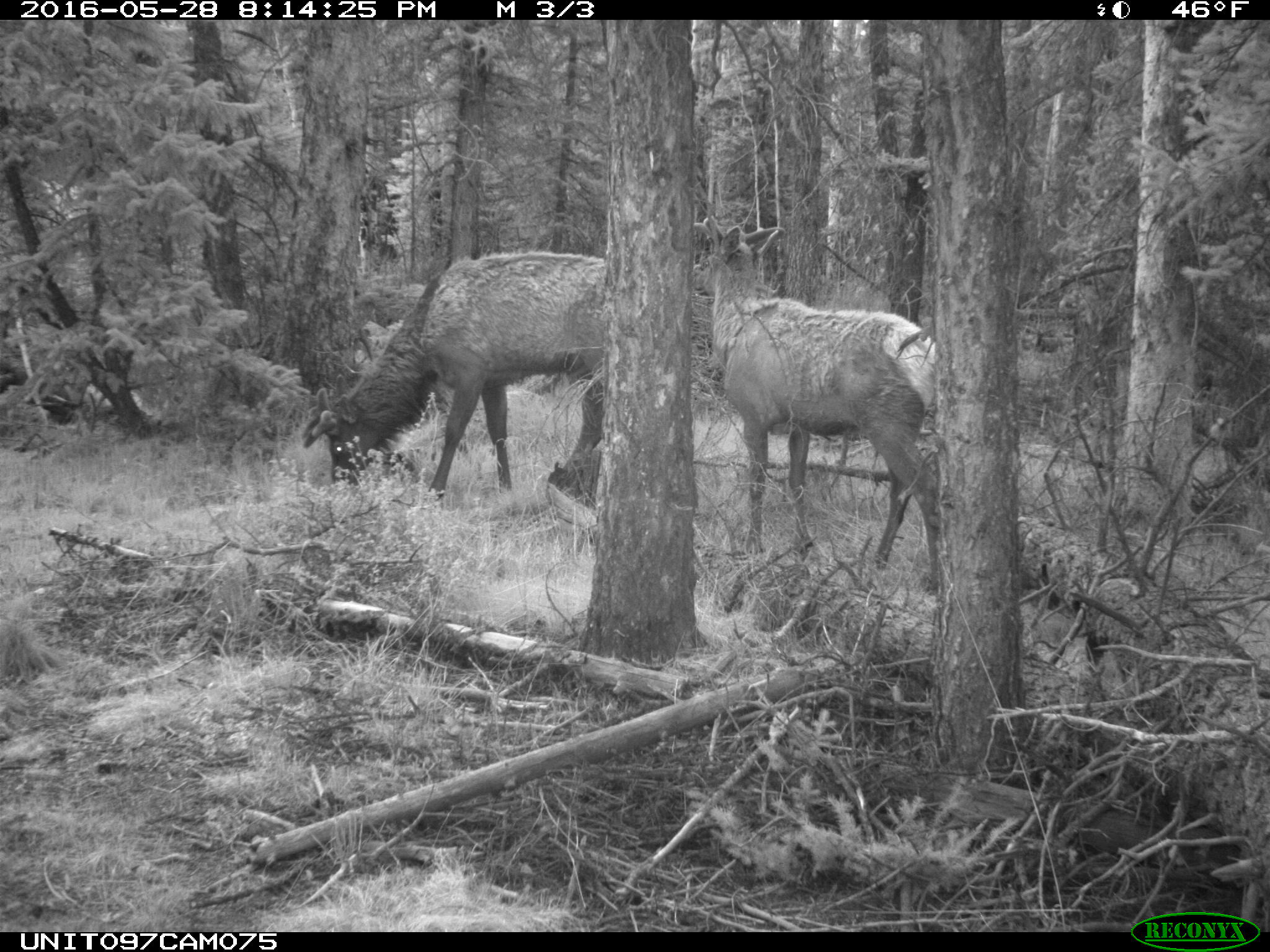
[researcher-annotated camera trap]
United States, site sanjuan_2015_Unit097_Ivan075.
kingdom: Animalia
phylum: Chordata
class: Mammalia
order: Artiodactyla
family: Cervidae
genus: Cervus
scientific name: Cervus elaphus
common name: red deer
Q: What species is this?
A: Cervus elaphus (red deer).